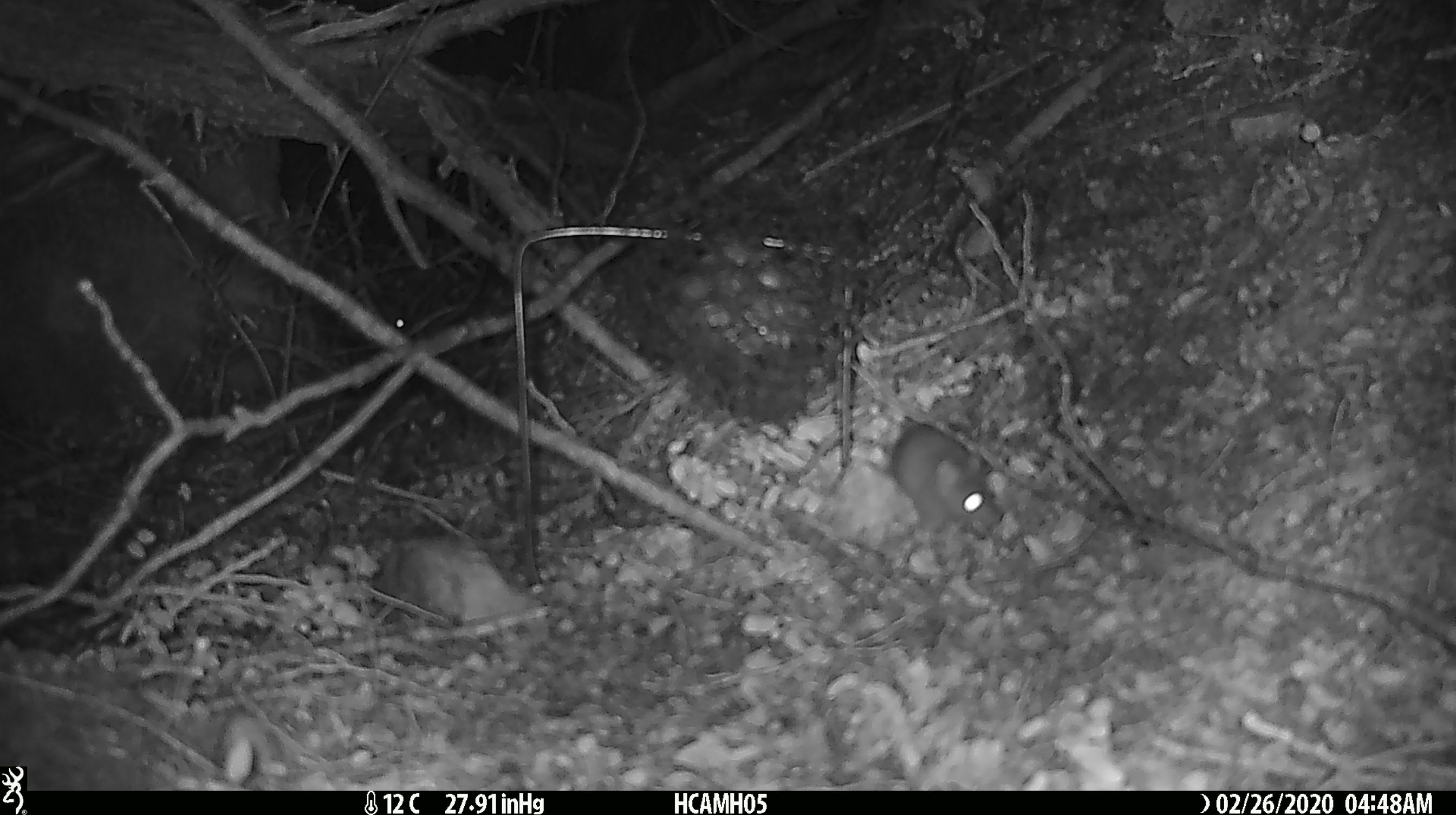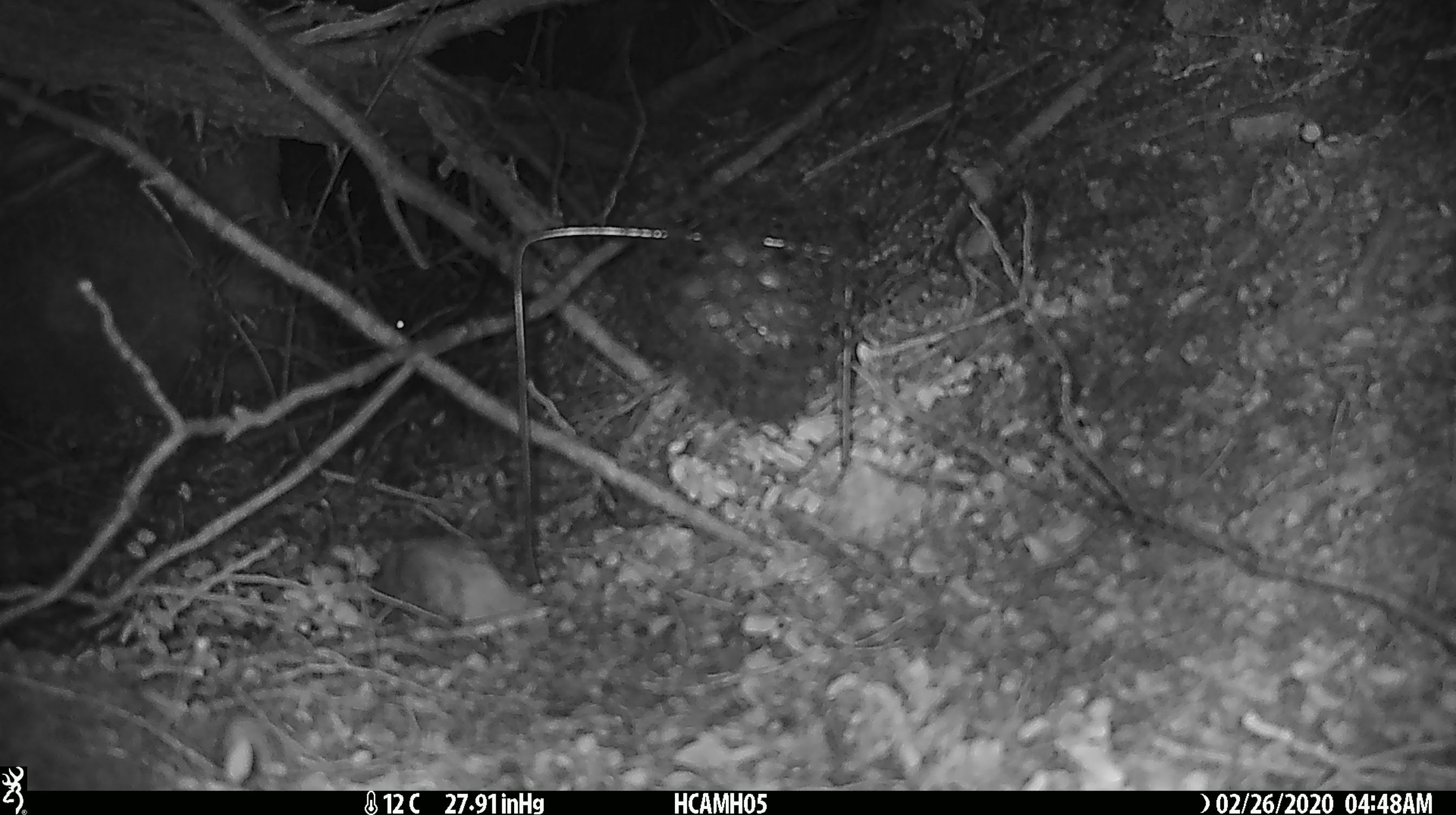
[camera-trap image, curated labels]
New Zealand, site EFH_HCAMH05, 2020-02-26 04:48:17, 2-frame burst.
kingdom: Animalia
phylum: Chordata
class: Mammalia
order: Rodentia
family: Muridae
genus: Mus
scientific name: Mus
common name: mouse